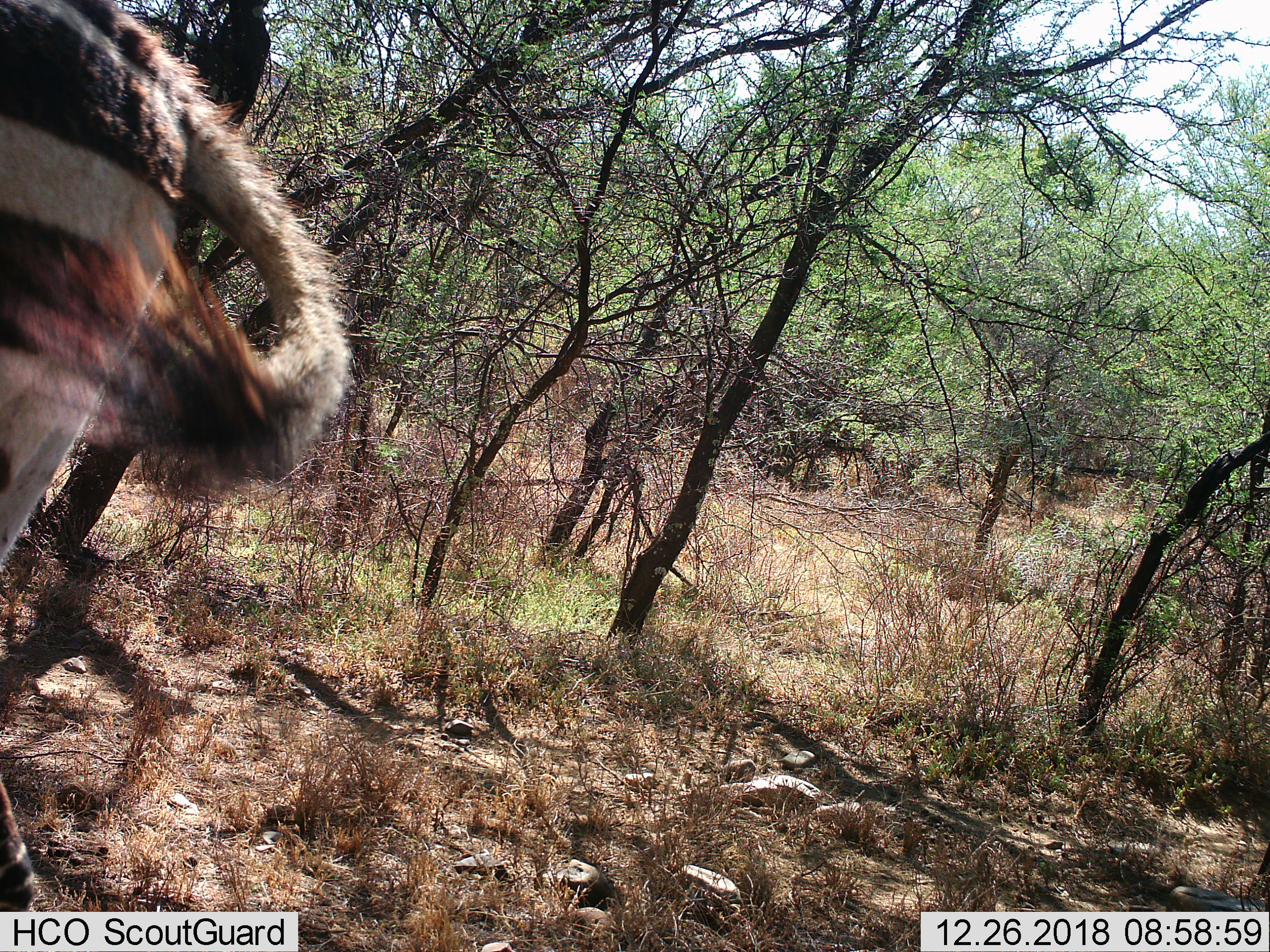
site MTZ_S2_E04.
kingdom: Animalia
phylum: Chordata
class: Mammalia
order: Perissodactyla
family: Equidae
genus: Equus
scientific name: Equus zebra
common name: mountain zebra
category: zebramountain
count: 1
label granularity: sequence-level